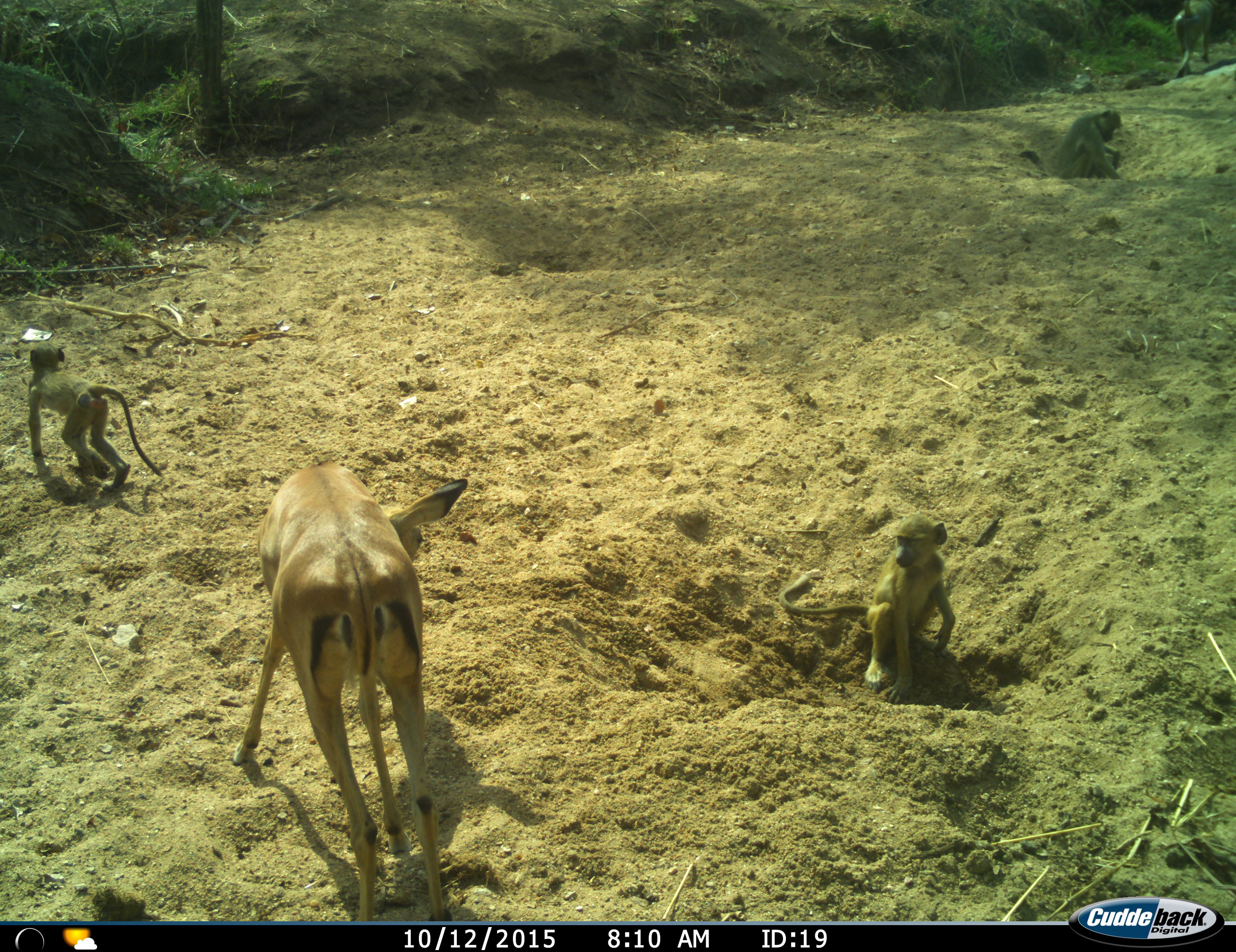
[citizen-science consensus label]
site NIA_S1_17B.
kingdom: Animalia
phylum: Chordata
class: Mammalia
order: Primates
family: Cercopithecidae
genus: Papio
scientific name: Papio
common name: baboon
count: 3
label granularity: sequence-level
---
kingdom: Animalia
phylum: Chordata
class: Mammalia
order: Artiodactyla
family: Bovidae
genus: Aepyceros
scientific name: Aepyceros melampus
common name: impala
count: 1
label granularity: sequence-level